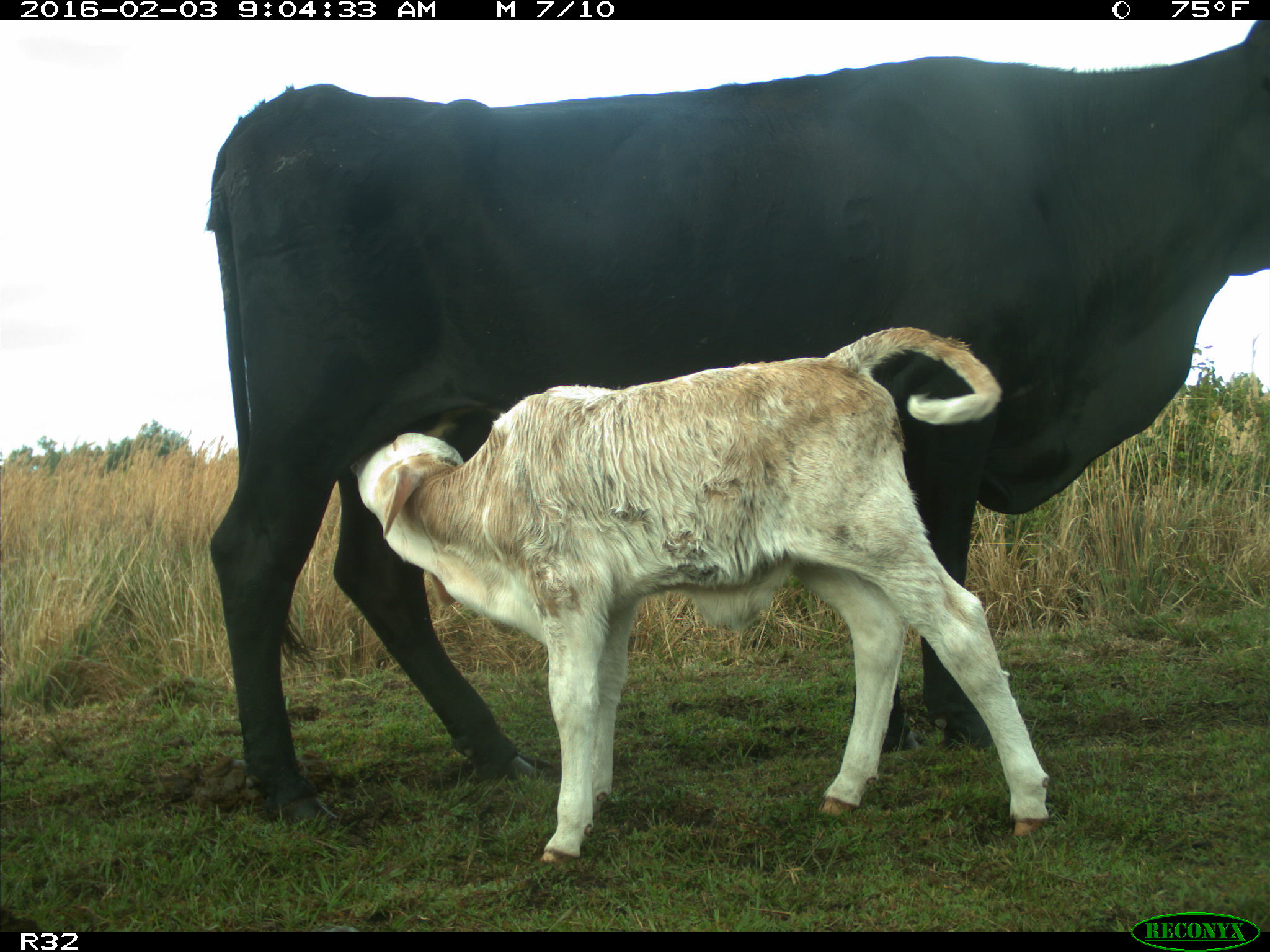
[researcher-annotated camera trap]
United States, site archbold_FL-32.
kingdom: Animalia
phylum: Chordata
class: Mammalia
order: Artiodactyla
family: Bovidae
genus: Bos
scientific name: Bos taurus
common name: domestic cow